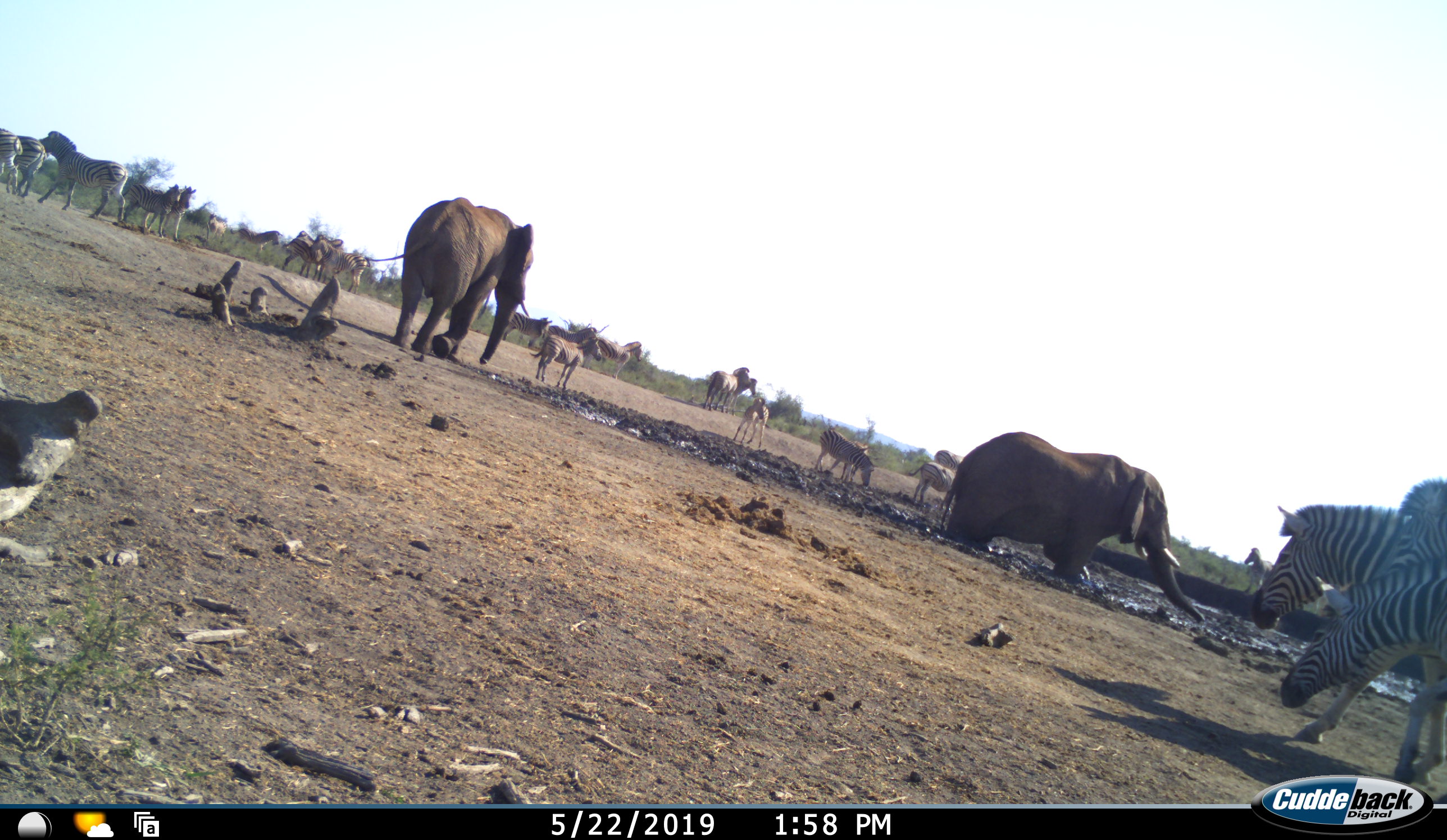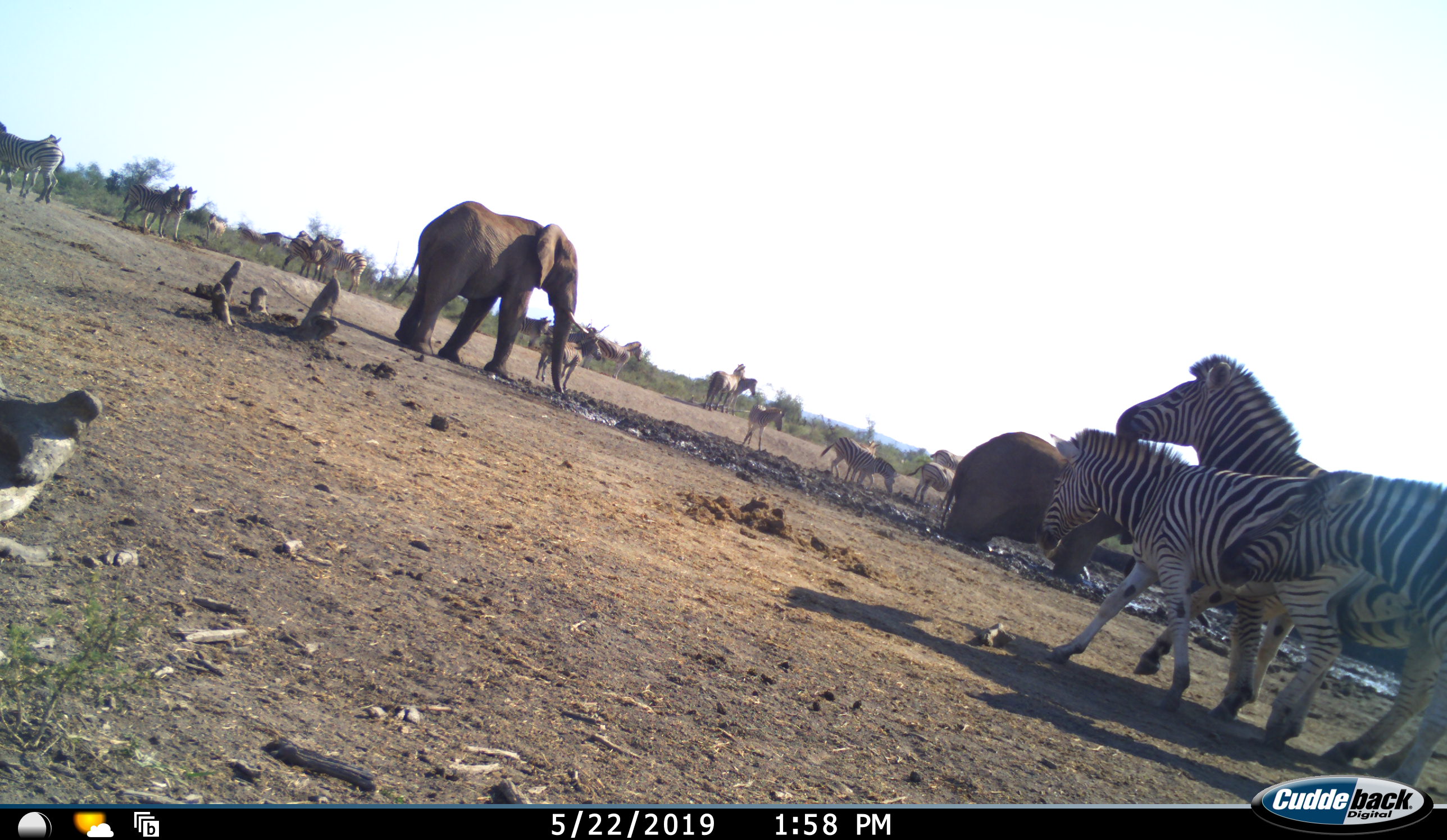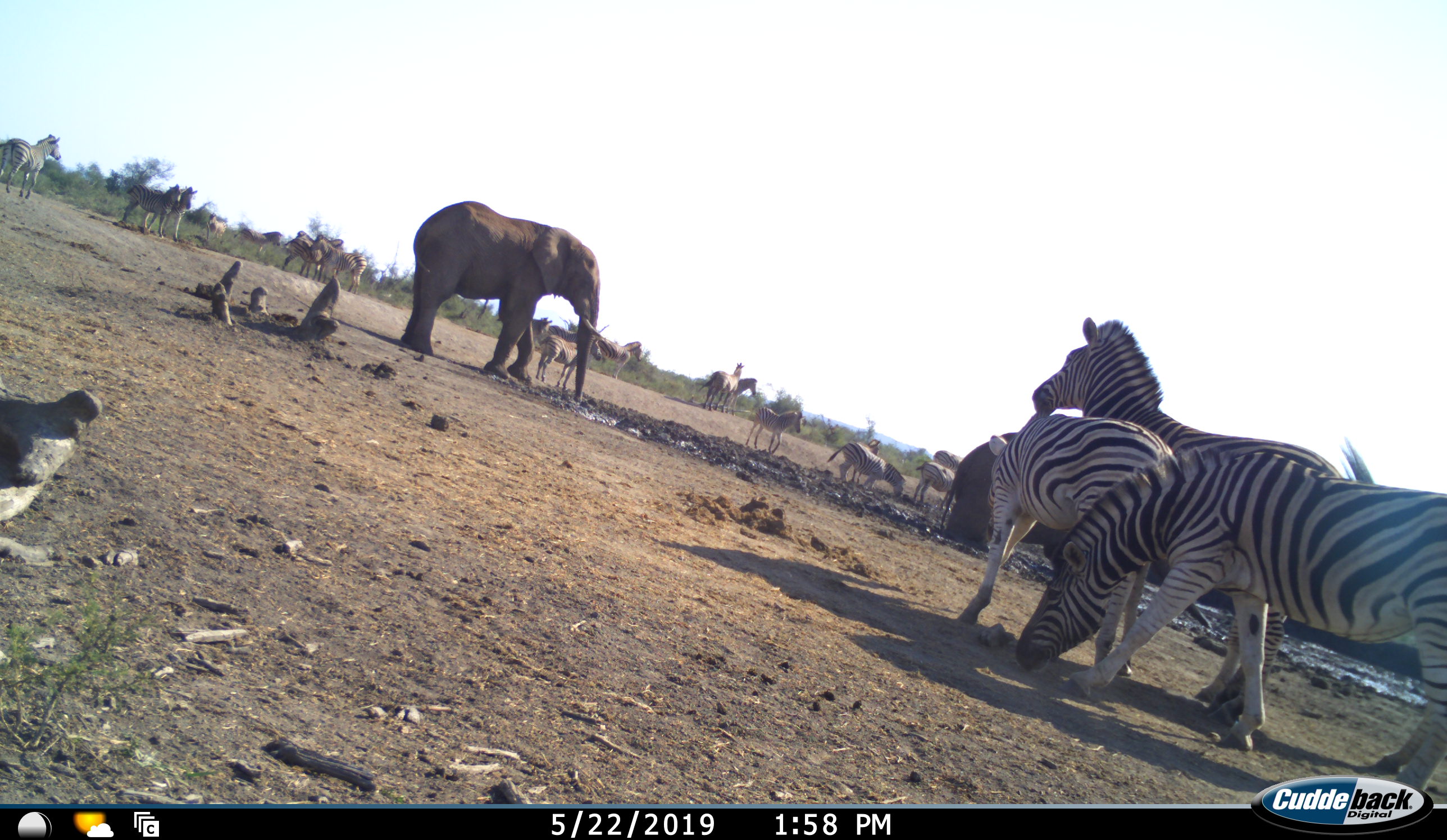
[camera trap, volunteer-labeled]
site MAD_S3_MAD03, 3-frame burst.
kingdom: Animalia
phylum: Chordata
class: Mammalia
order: Proboscidea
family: Elephantidae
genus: Loxodonta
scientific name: Loxodonta africana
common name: african bush elephant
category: elephant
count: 2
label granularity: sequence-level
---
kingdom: Animalia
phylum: Chordata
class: Mammalia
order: Perissodactyla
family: Equidae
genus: Equus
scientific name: Equus quagga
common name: plains zebra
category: zebraplains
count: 11-50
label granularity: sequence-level